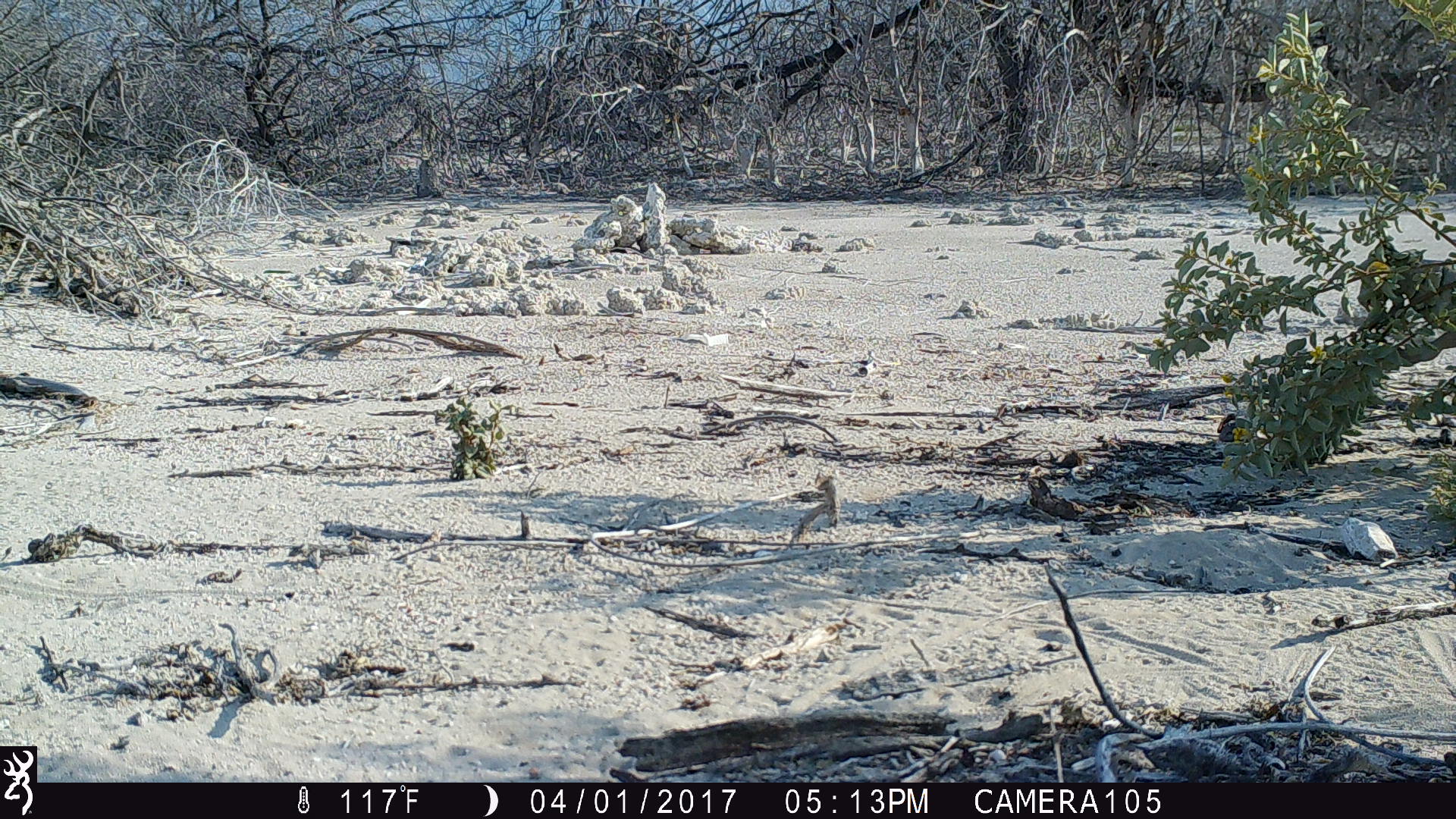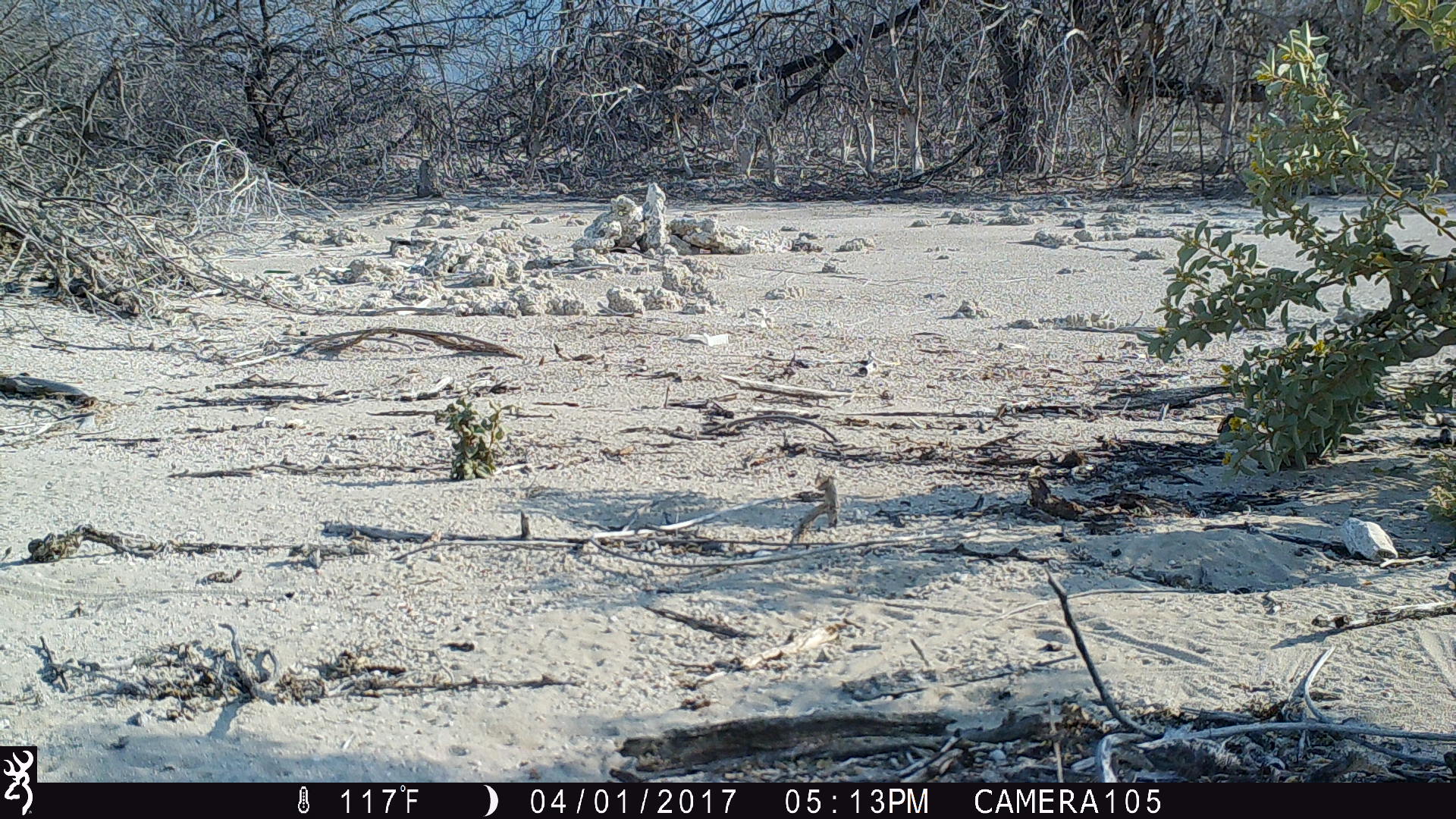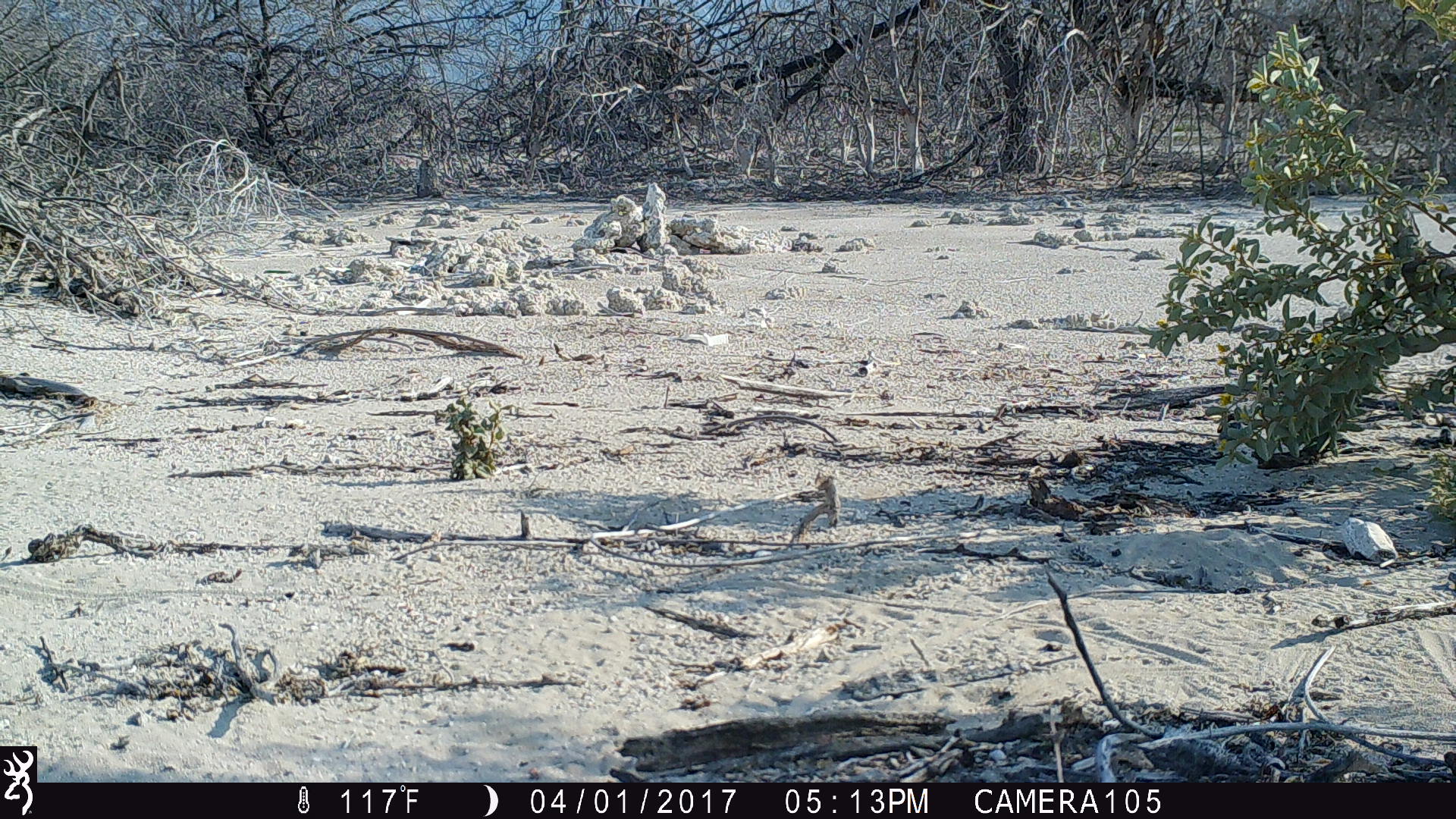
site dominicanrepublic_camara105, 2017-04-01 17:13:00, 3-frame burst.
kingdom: Animalia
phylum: Chordata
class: Reptilia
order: Squamata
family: Iguanidae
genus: Iguana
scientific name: Iguana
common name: typical iguanas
Iguana (typical iguanas).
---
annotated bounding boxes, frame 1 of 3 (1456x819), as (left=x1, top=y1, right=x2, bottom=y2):
iguana: (left=1355, top=237, right=1456, bottom=353)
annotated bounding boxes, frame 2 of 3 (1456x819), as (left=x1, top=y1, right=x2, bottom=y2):
iguana: (left=1360, top=226, right=1456, bottom=363)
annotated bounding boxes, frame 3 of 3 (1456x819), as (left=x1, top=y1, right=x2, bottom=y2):
iguana: (left=1370, top=212, right=1456, bottom=353)